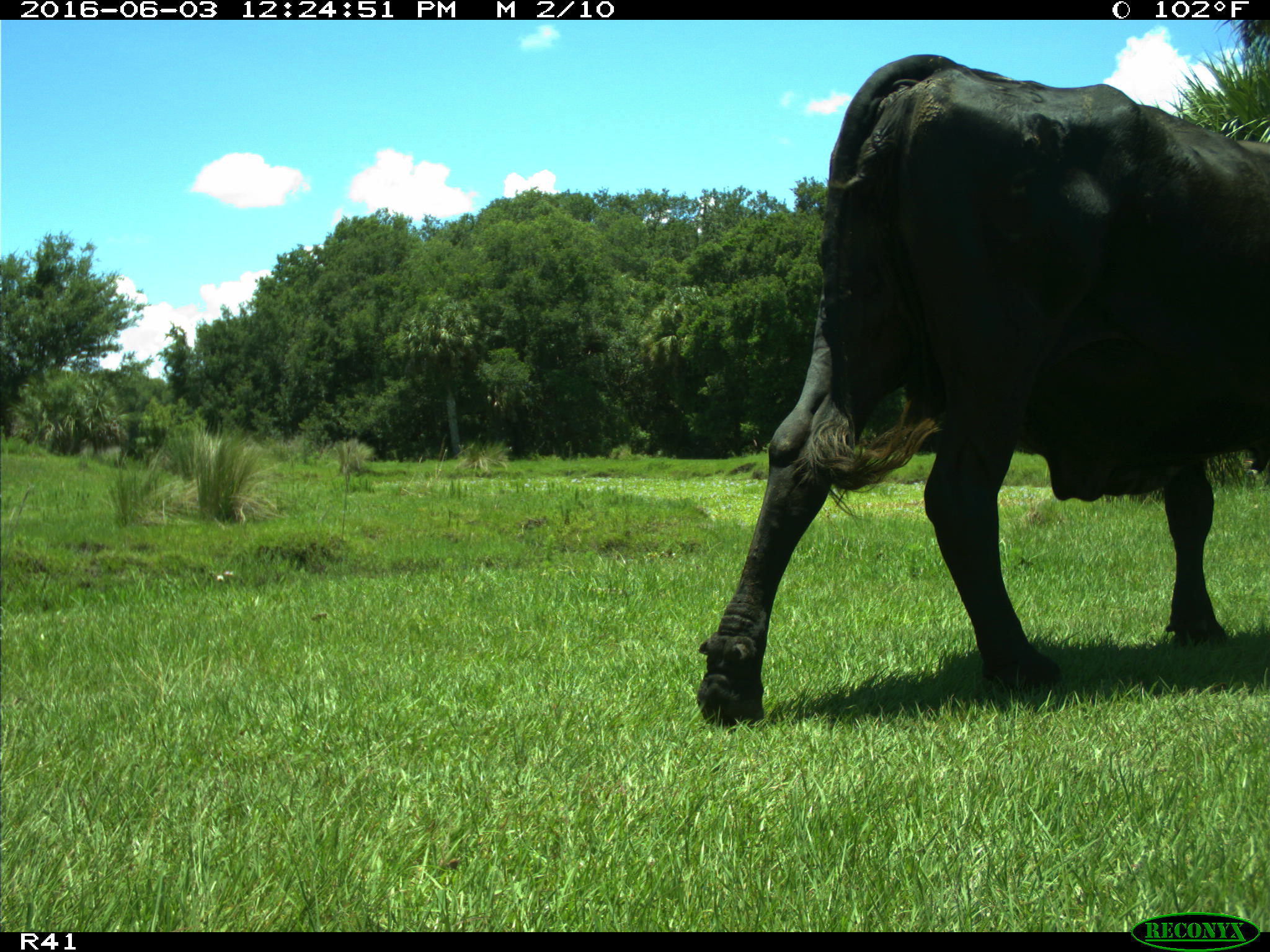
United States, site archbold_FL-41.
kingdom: Animalia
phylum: Chordata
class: Mammalia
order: Artiodactyla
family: Bovidae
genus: Bos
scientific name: Bos taurus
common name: domestic cow